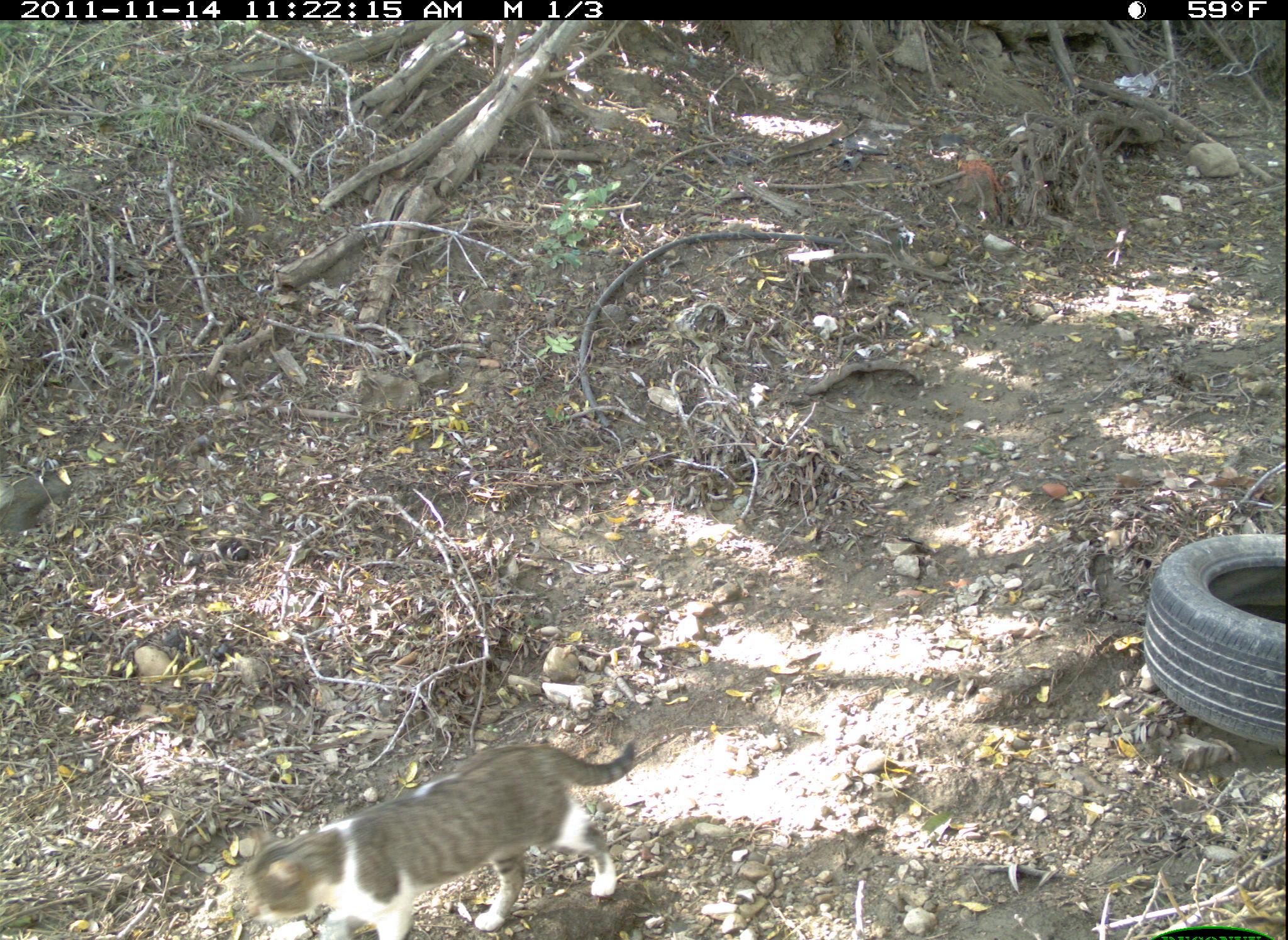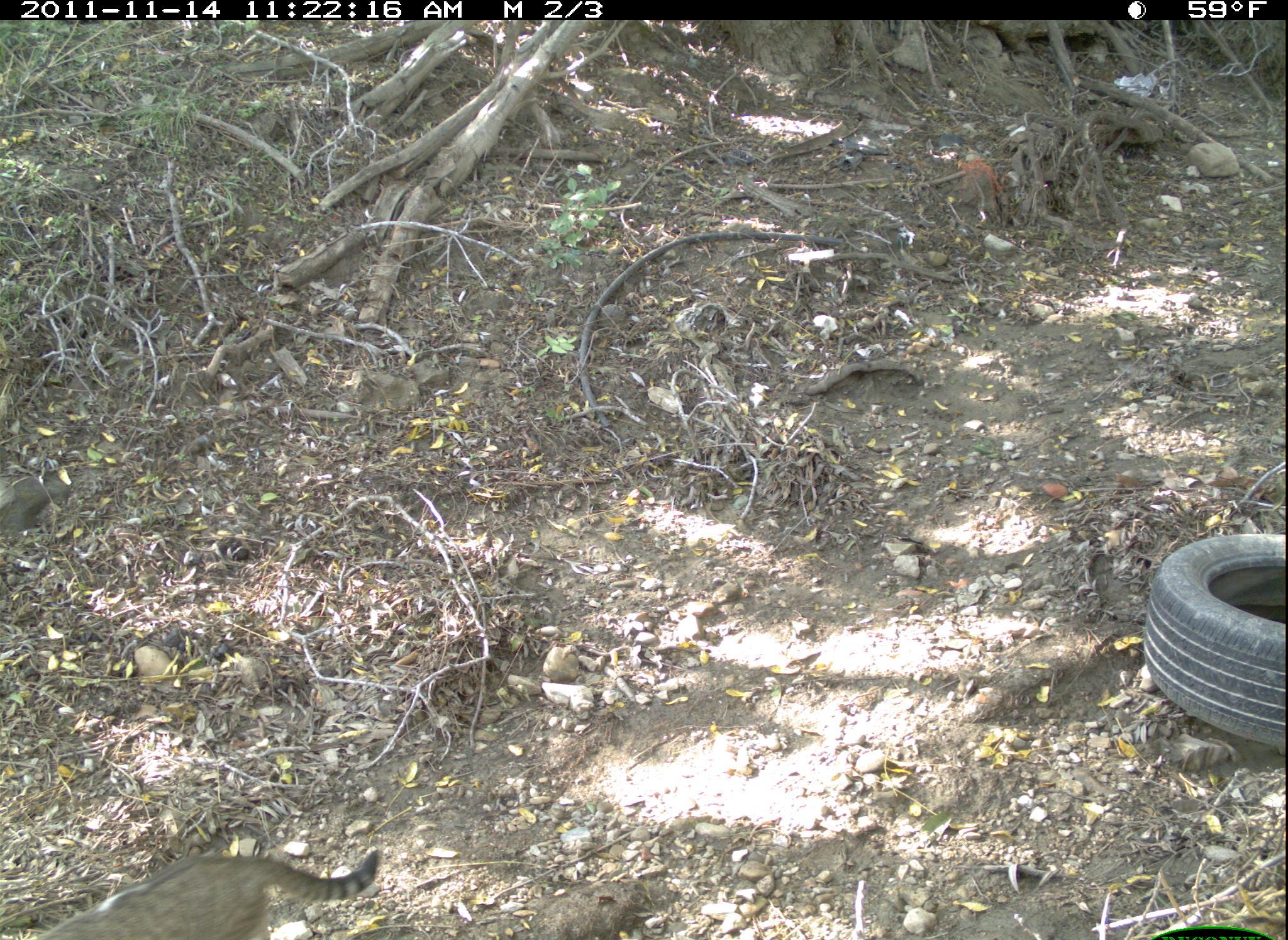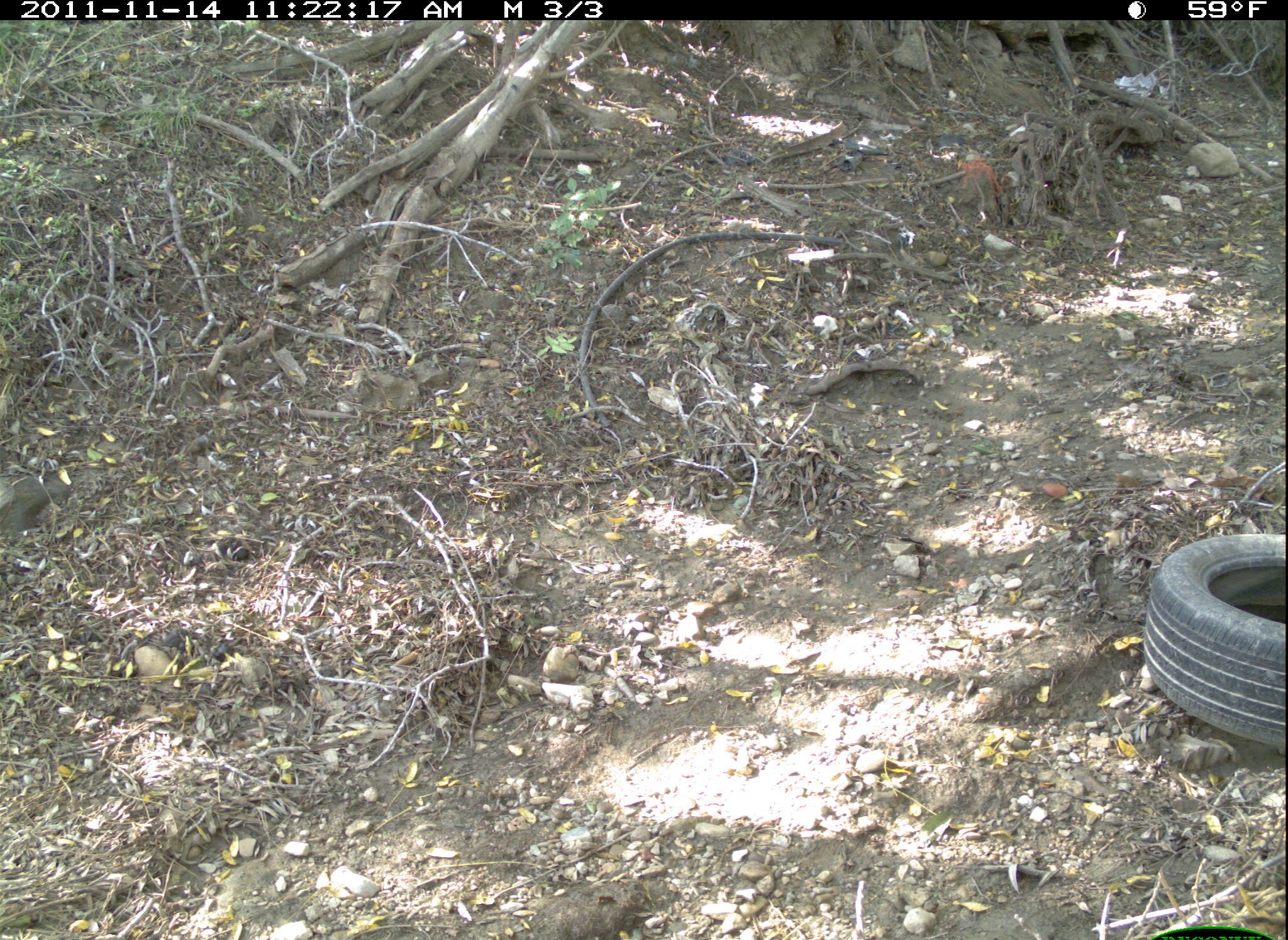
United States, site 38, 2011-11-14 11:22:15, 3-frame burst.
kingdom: Animalia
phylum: Chordata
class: Mammalia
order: Carnivora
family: Felidae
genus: Felis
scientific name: Felis catus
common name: cat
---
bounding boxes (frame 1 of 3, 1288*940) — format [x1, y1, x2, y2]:
cat: [213, 718, 675, 940]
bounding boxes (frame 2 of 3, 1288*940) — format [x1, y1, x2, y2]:
cat: [13, 840, 389, 940]